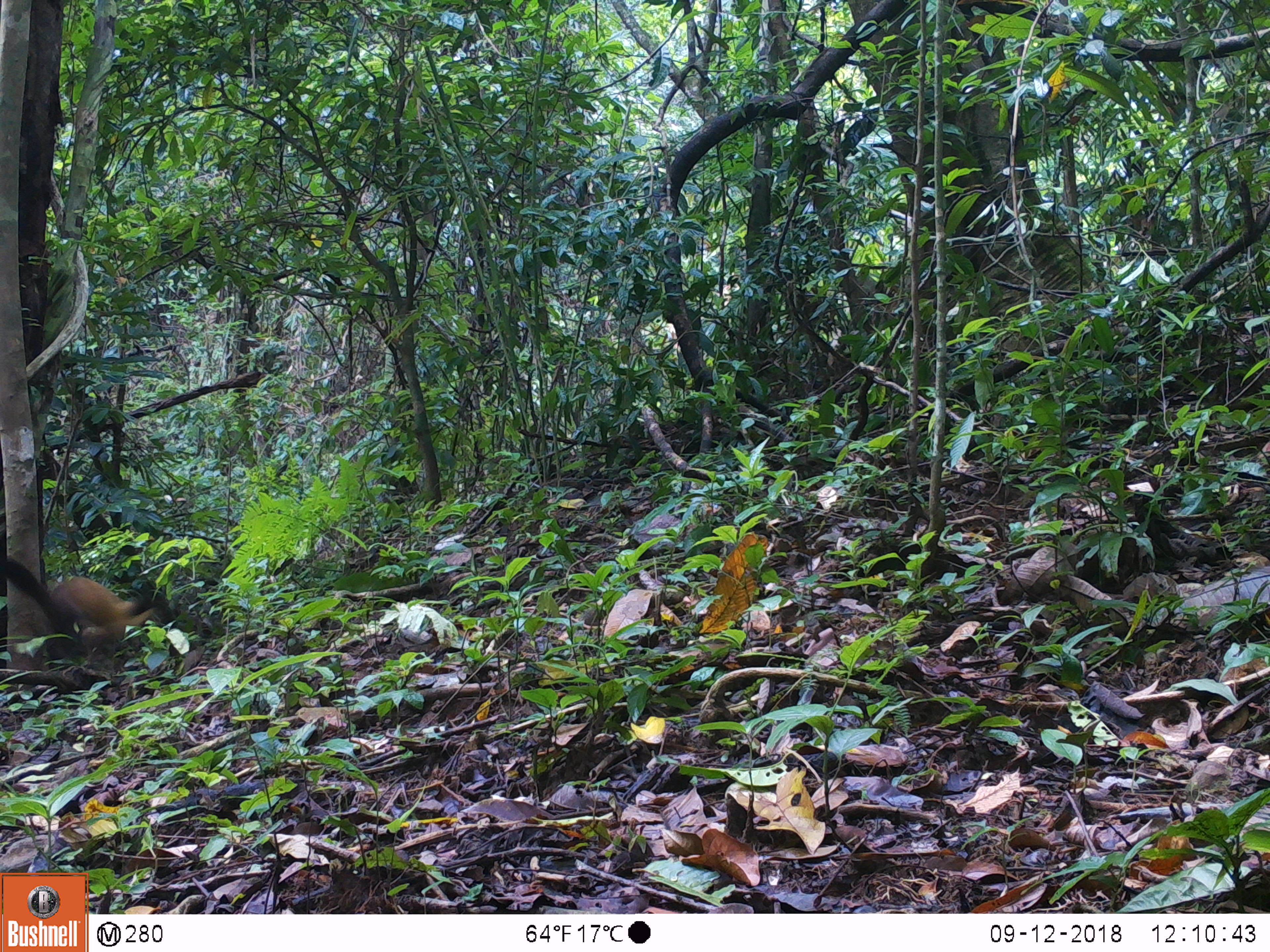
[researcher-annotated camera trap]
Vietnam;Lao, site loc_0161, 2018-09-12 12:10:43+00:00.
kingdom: Animalia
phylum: Chordata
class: Mammalia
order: Carnivora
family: Mustelidae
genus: Martes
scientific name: Martes flavigula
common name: yellow-throated marten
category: yellow throated marten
Yellow throated marten (yellow-throated marten) (Martes flavigula). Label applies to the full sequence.